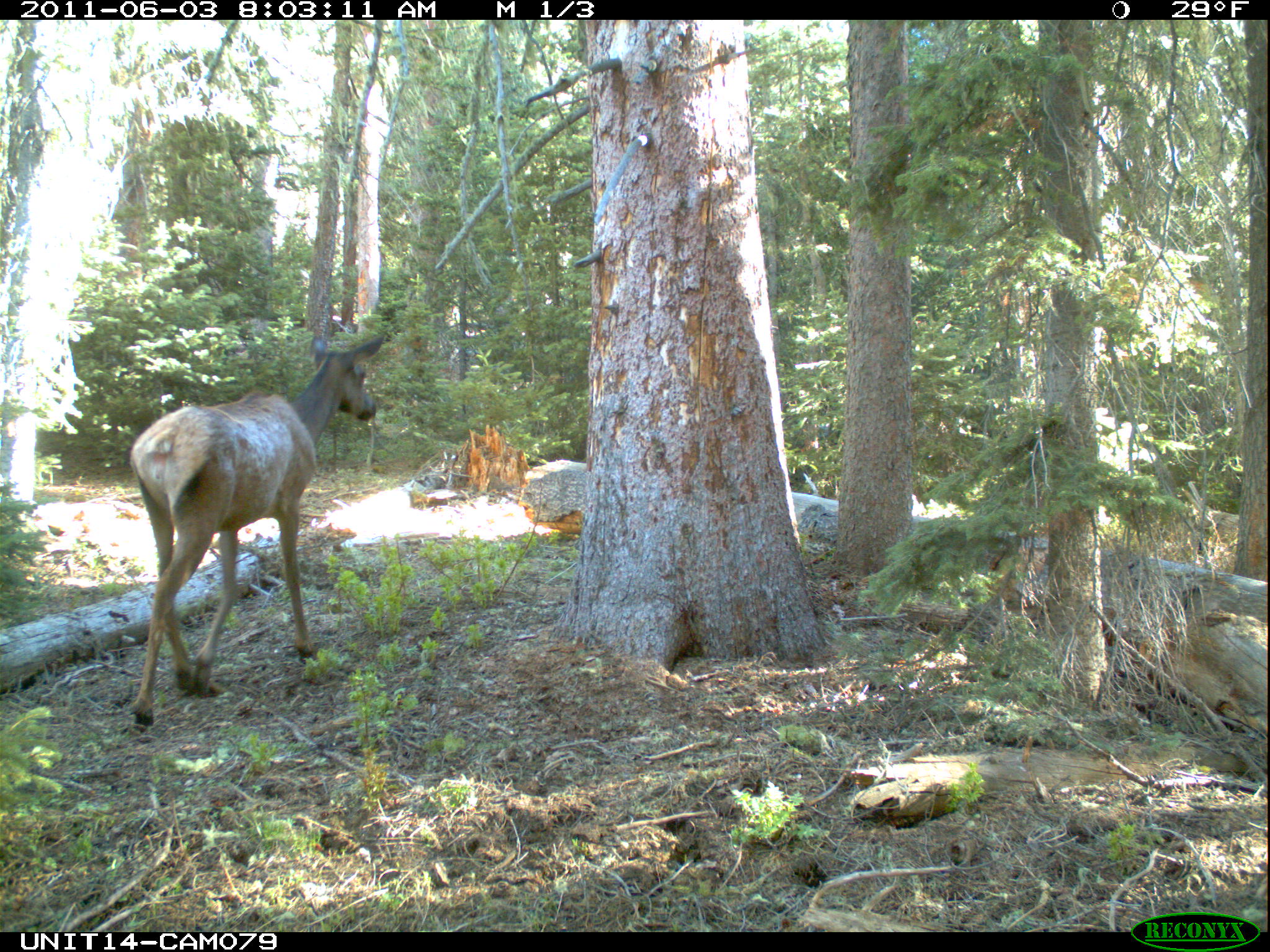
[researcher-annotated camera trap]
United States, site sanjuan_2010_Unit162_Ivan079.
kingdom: Animalia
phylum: Chordata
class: Mammalia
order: Artiodactyla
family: Cervidae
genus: Cervus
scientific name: Cervus elaphus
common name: red deer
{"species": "Cervus elaphus (red deer)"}